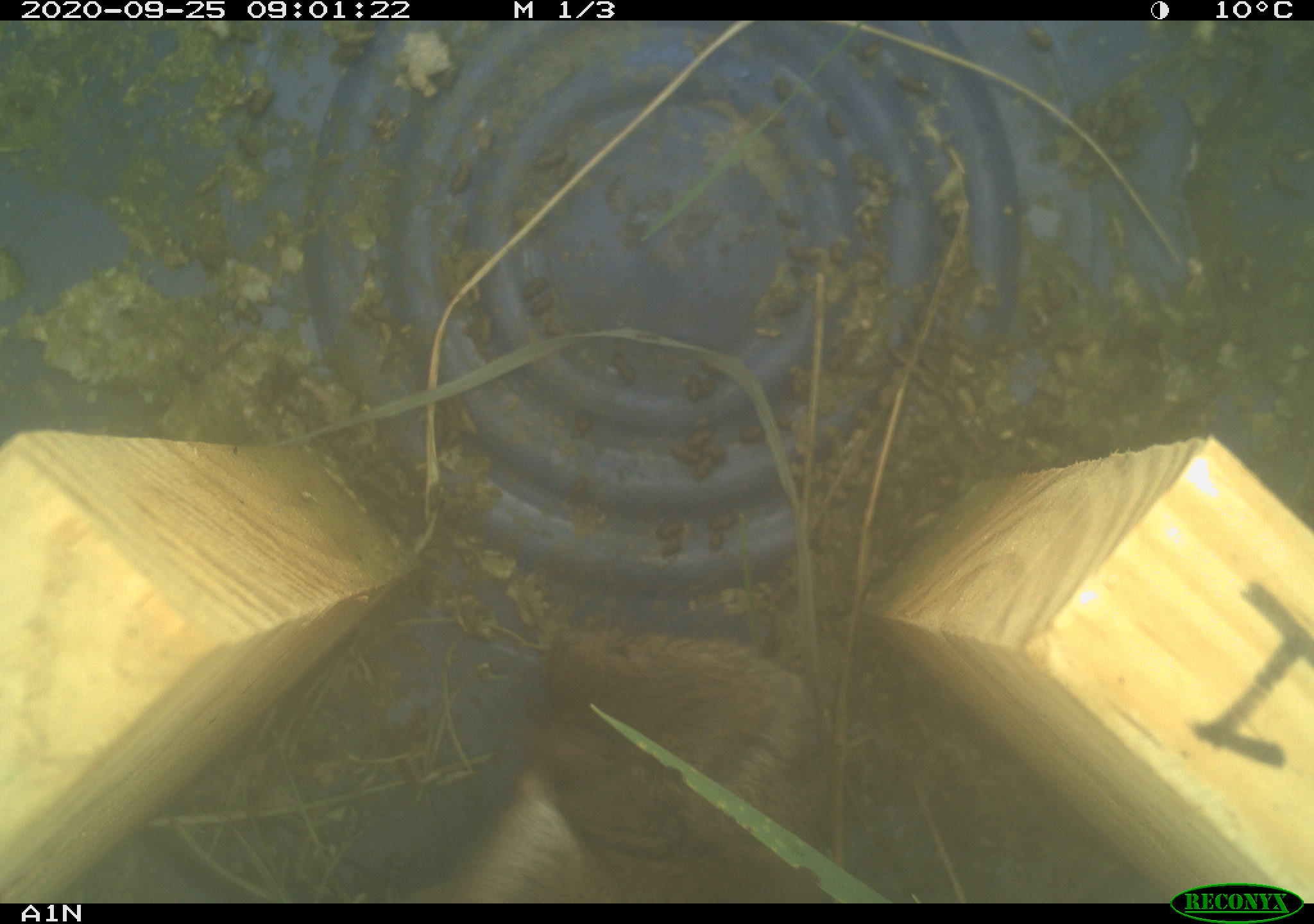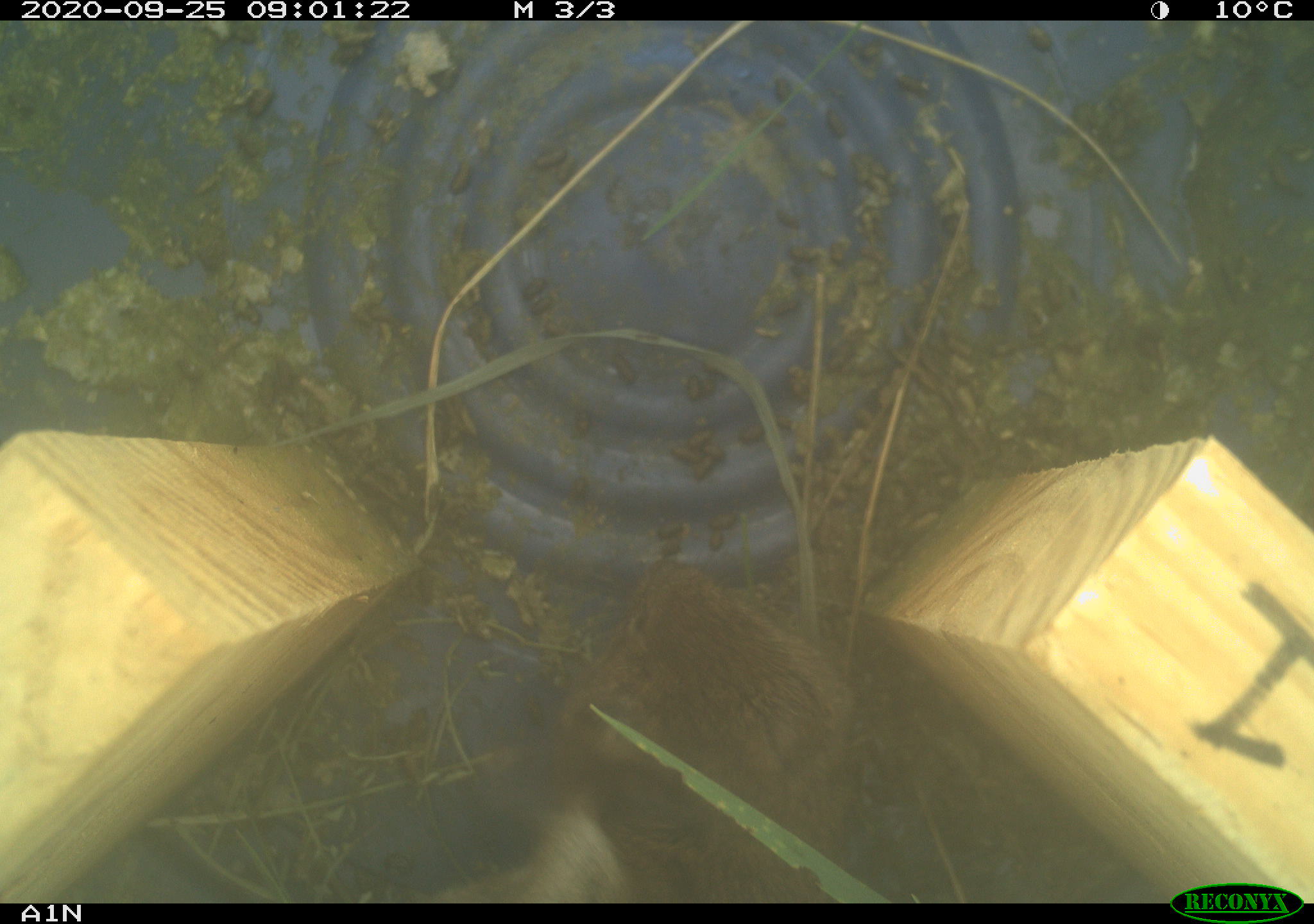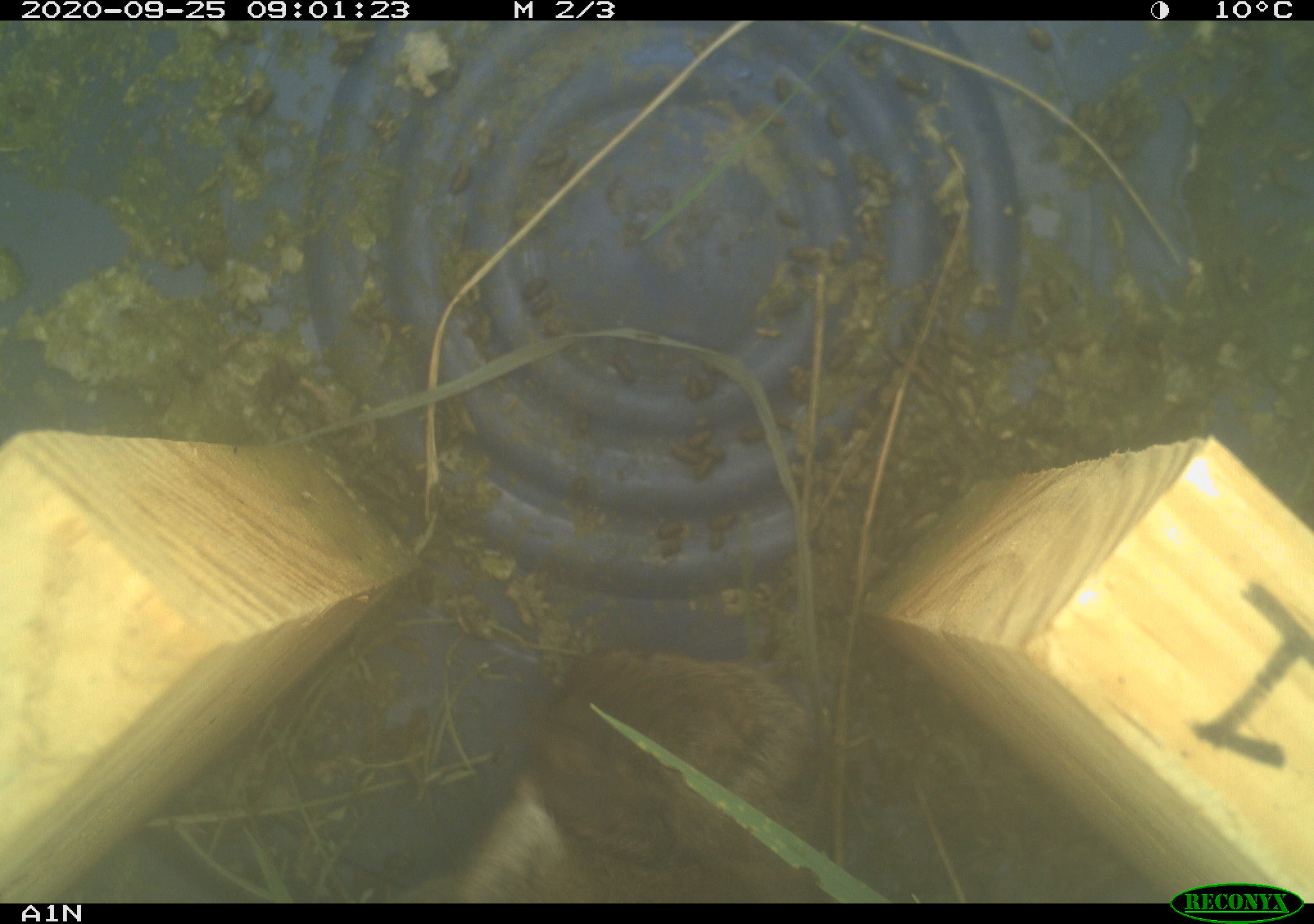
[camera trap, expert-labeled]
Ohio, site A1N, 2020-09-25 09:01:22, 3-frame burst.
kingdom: Animalia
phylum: Chordata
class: Mammalia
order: Rodentia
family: Cricetidae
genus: Microtus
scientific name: Microtus pennsylvanicus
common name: meadow vole